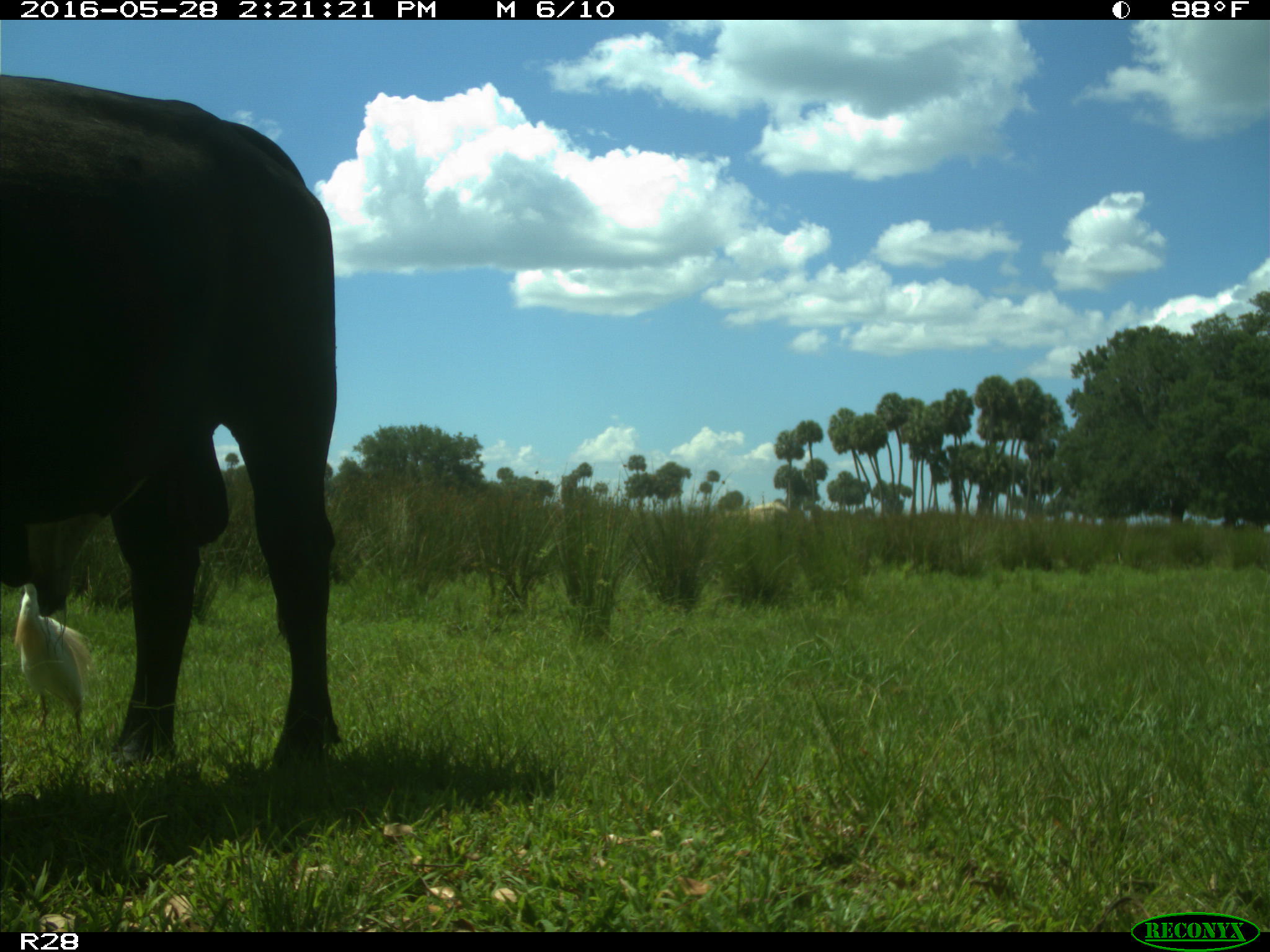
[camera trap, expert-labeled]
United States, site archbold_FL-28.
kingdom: Animalia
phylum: Chordata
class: Mammalia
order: Artiodactyla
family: Bovidae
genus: Bos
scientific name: Bos taurus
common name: domestic cow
Bos taurus (domestic cow).